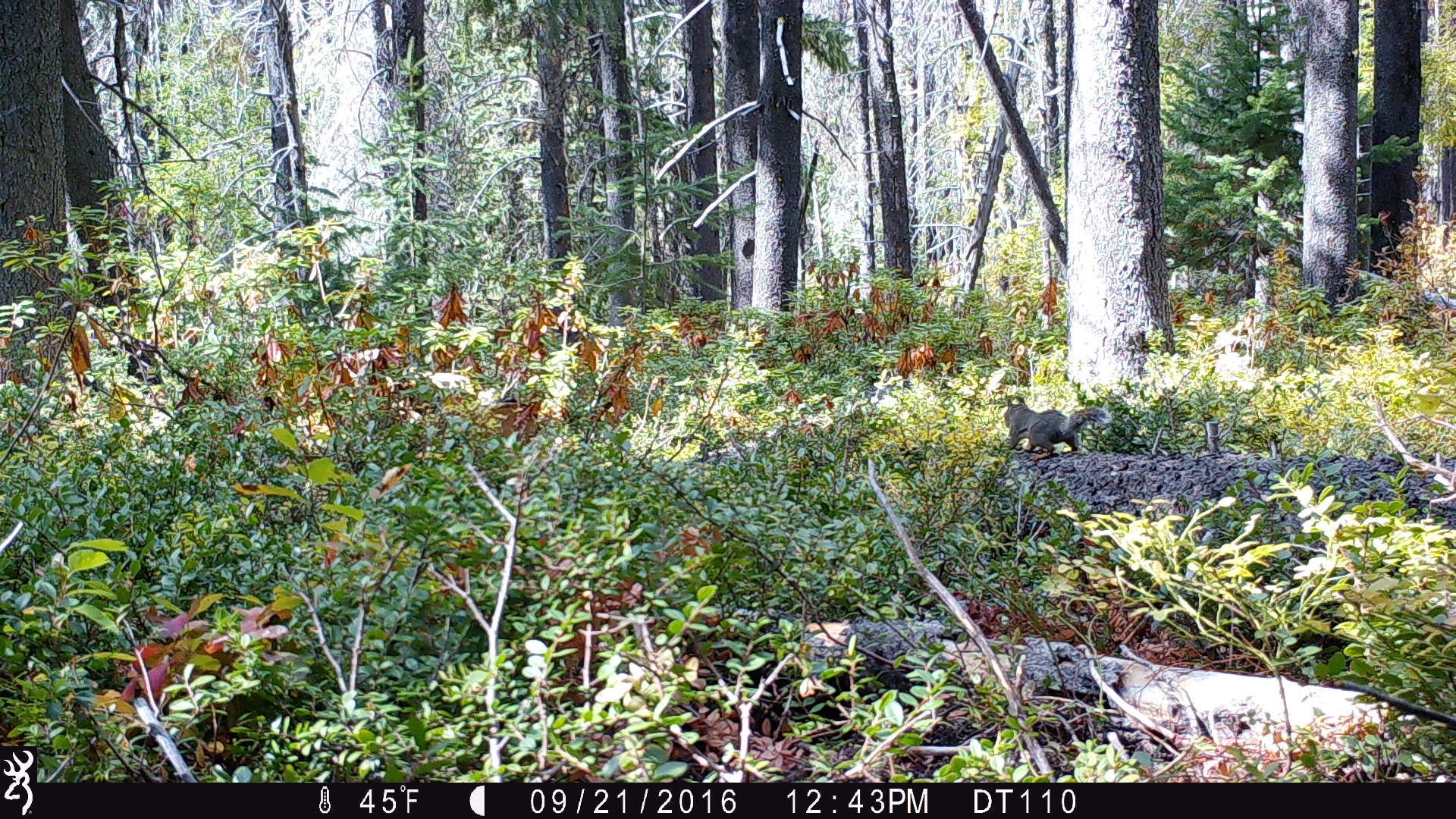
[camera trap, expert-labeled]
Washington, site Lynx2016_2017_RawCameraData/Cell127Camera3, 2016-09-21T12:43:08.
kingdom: Animalia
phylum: Chordata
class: Mammalia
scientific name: Mammalia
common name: small mammal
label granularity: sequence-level